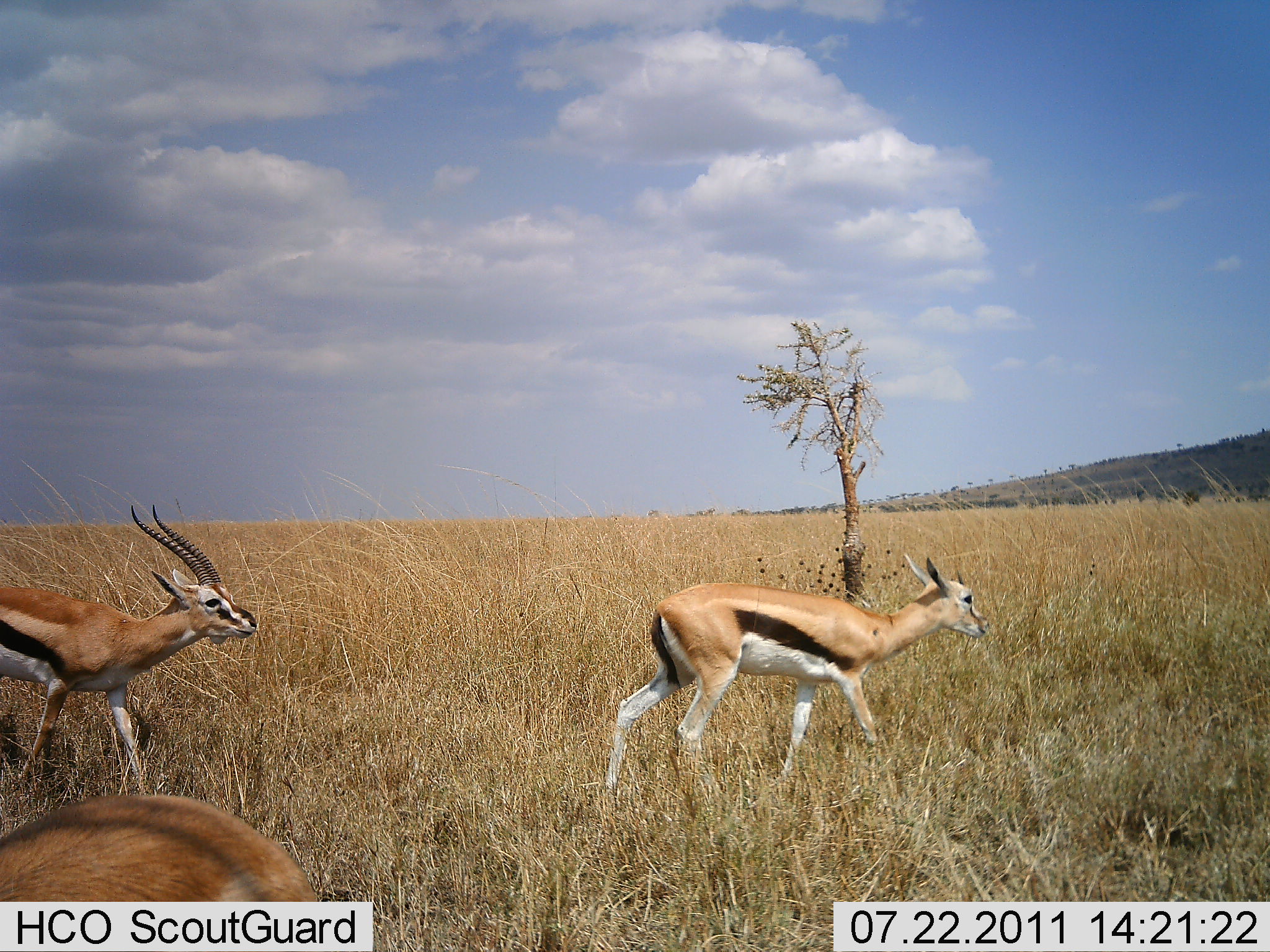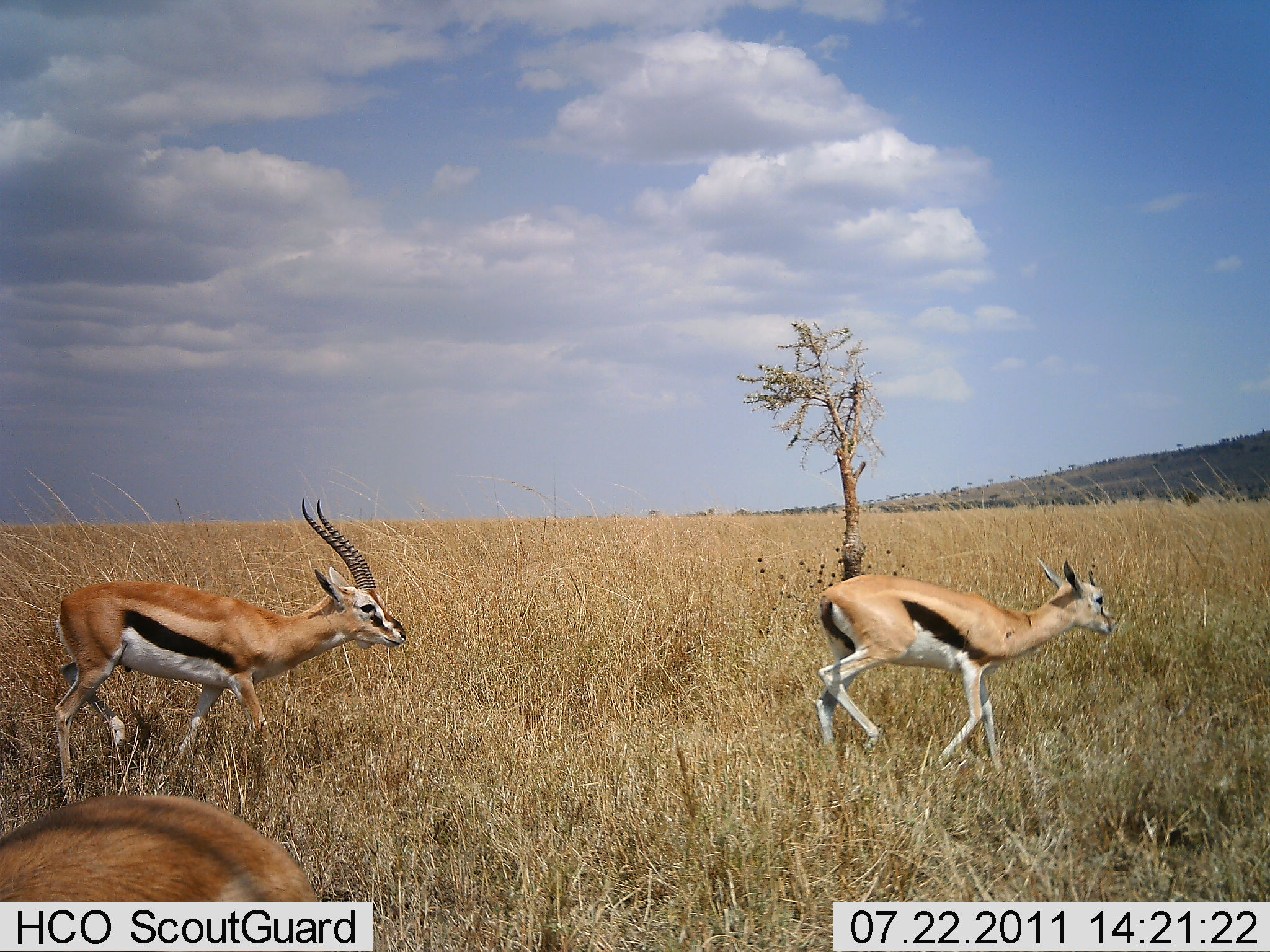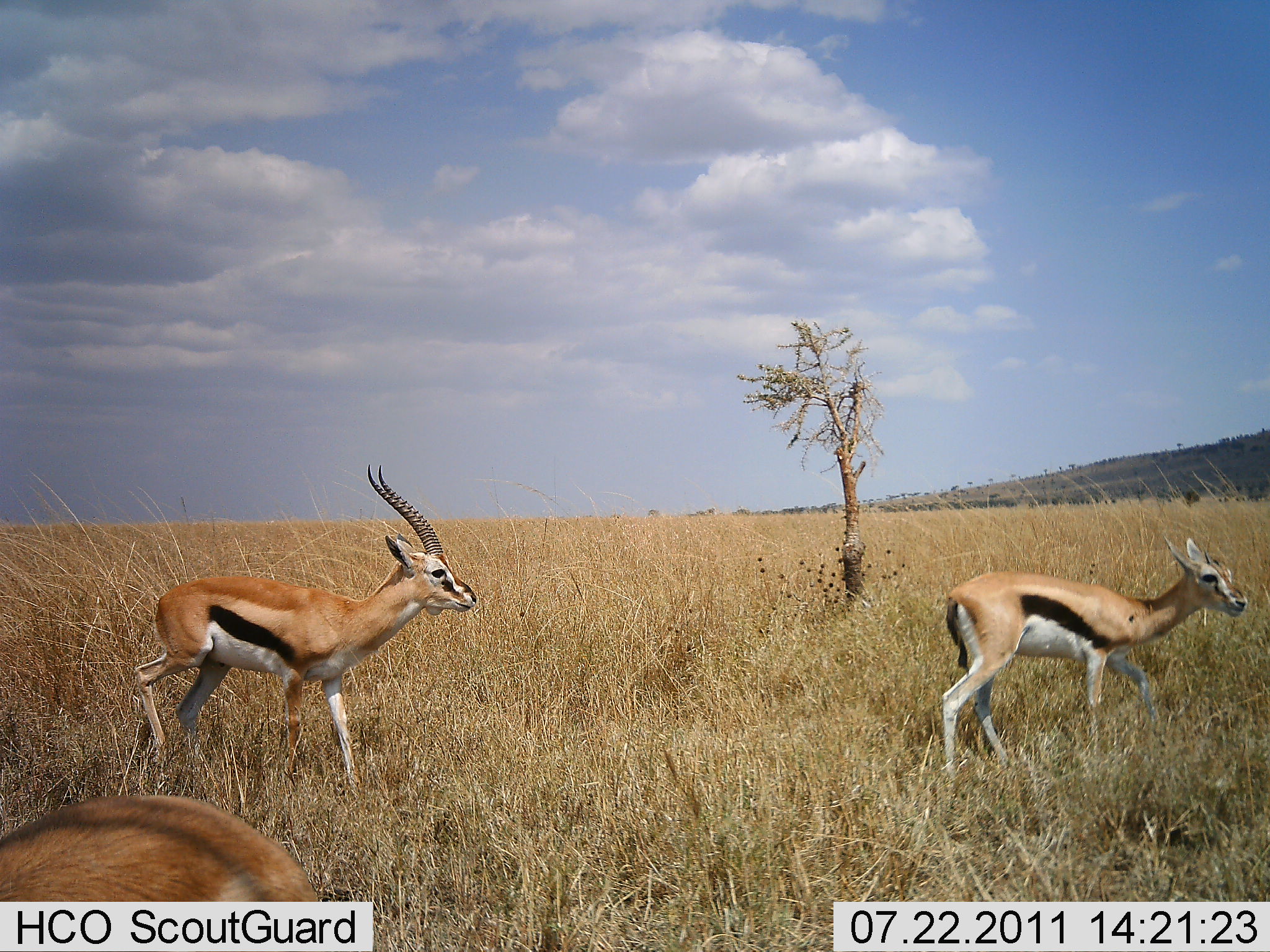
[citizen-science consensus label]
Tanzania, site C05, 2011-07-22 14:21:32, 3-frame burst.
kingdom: Animalia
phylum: Chordata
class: Mammalia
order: Artiodactyla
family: Bovidae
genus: Eudorcas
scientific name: Eudorcas thomsonii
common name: thomson's gazelle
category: gazellethomsons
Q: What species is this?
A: Gazellethomsons (thomson's gazelle) (Eudorcas thomsonii).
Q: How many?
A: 3.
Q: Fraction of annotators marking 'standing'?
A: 50%.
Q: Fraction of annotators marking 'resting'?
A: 0%.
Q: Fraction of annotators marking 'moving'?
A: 100%.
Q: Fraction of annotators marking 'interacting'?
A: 0%.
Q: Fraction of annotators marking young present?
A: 0%.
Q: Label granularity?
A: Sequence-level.